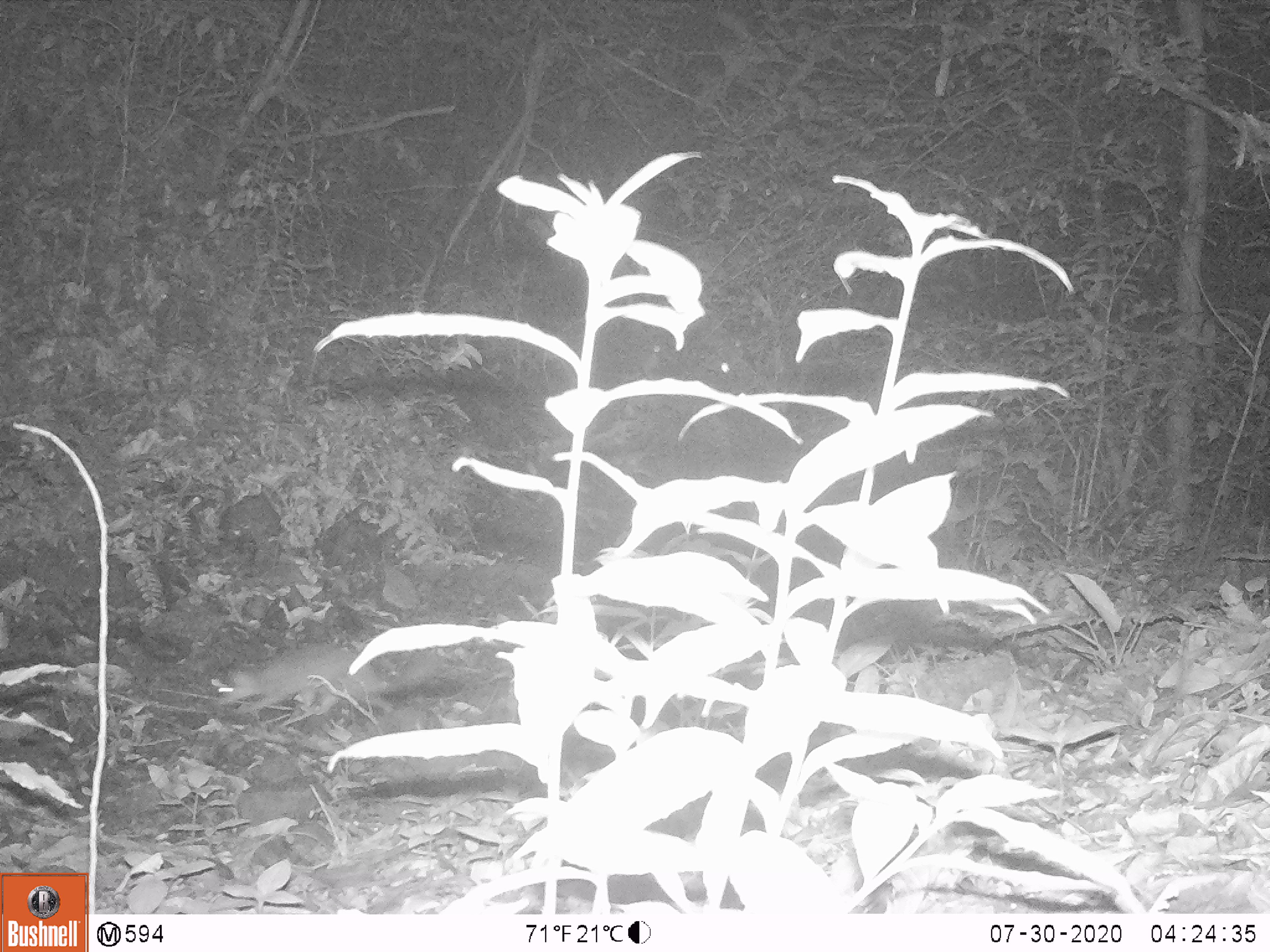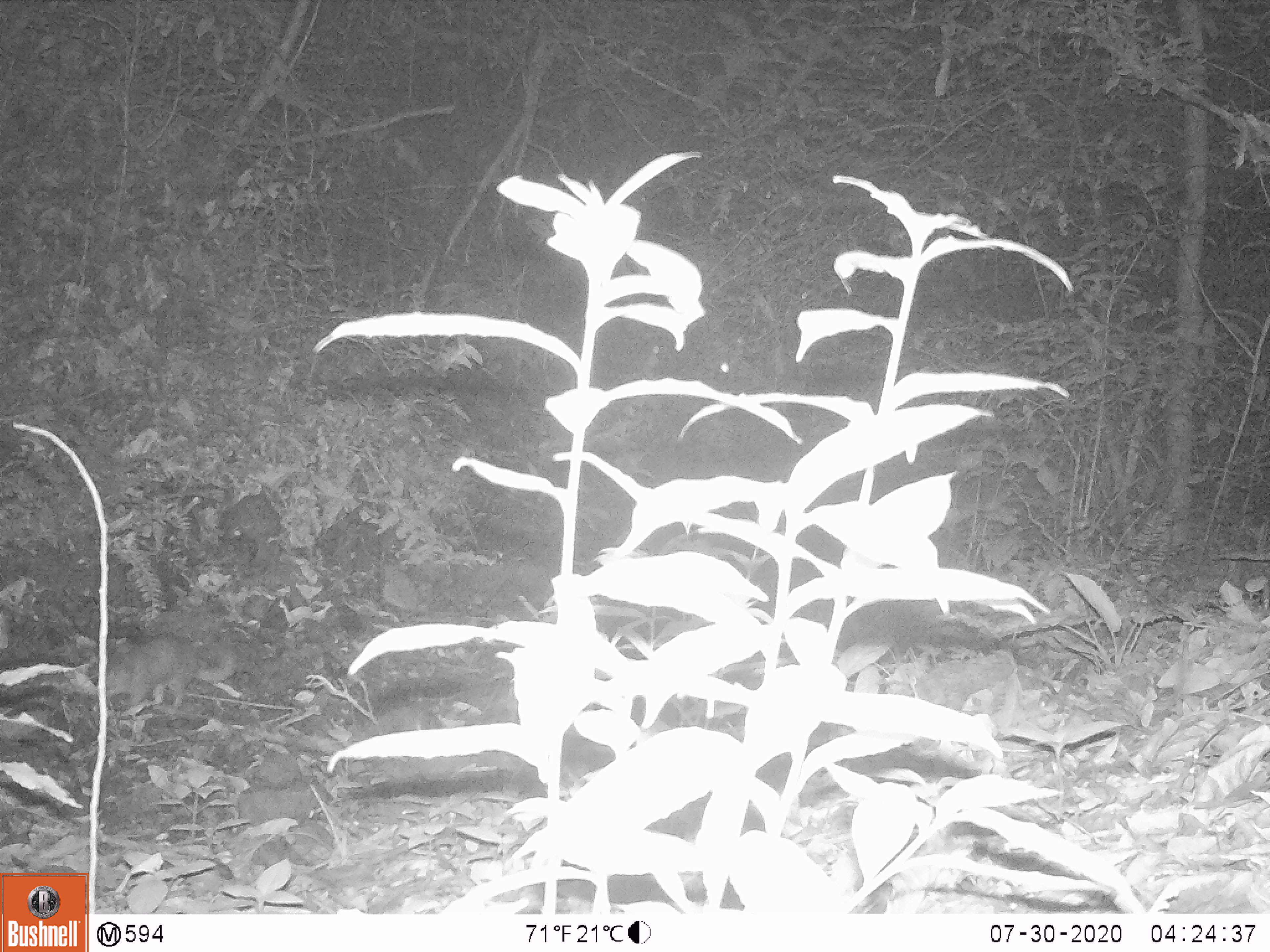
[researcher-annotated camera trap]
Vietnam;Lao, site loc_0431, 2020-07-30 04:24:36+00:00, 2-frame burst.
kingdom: Animalia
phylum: Chordata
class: Mammalia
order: Carnivora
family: Mustelidae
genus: Melogale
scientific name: Melogale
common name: ferret badger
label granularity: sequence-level